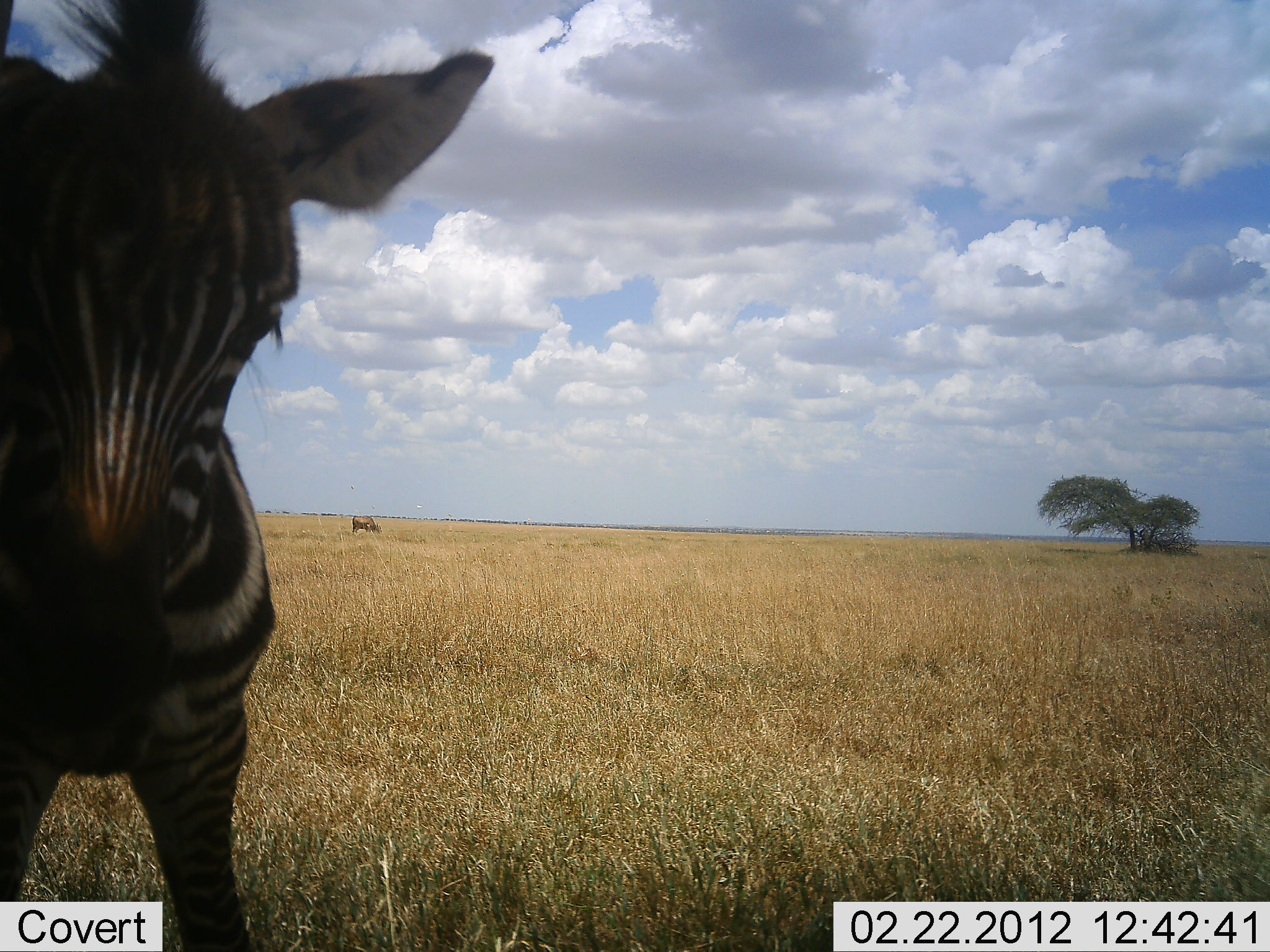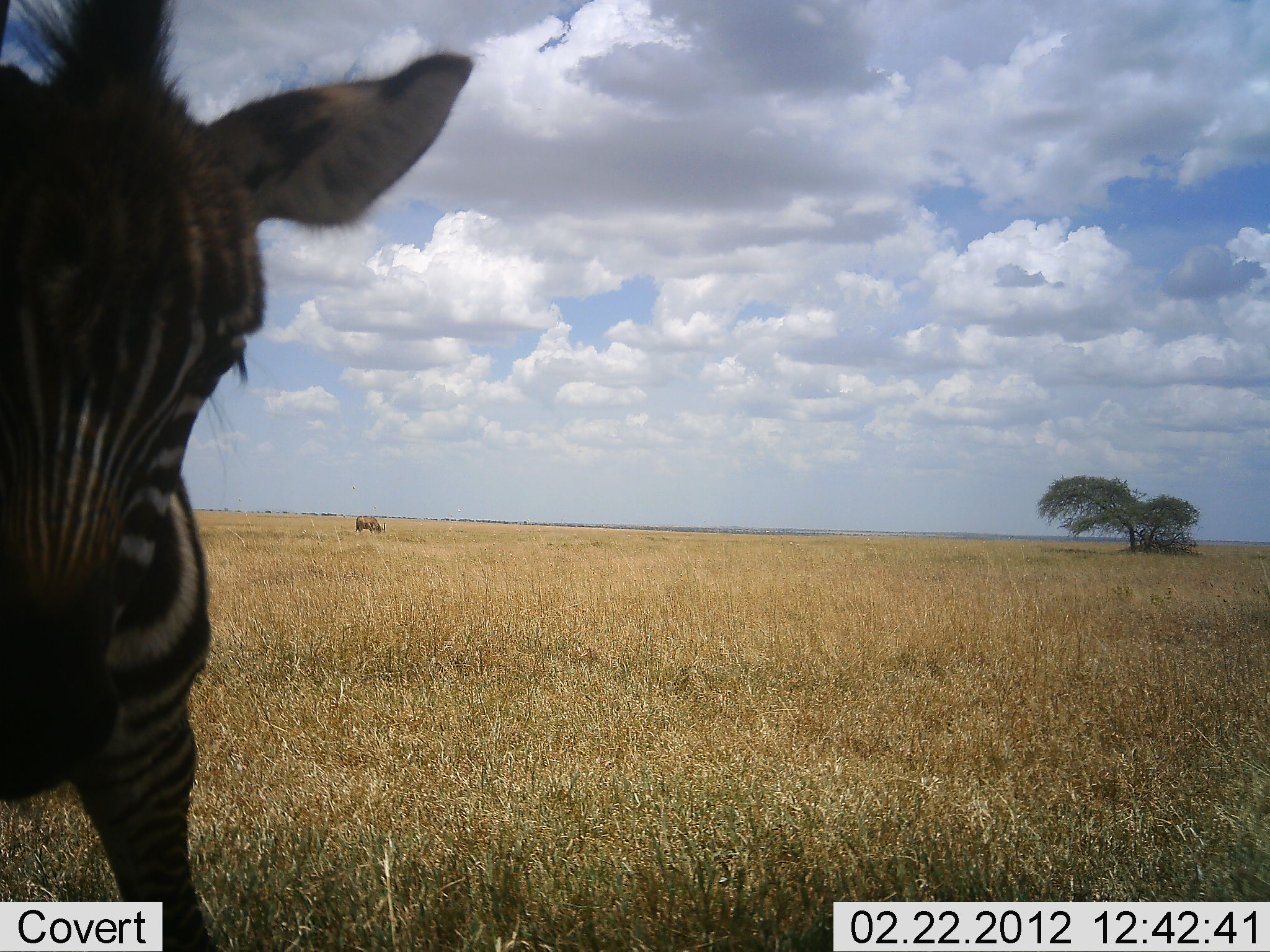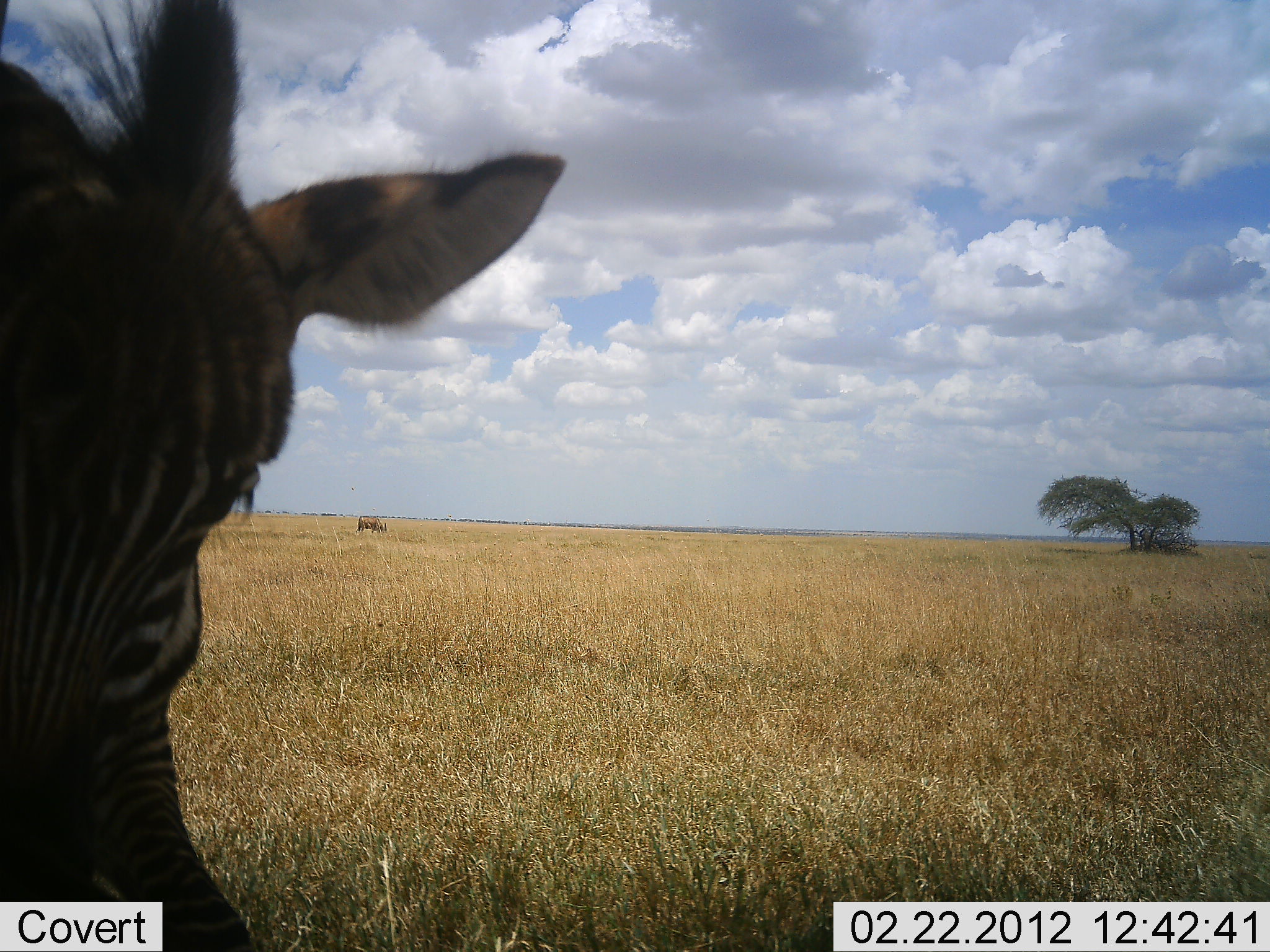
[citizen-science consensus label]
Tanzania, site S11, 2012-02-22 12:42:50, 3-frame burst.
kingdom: Animalia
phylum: Chordata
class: Mammalia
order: Perissodactyla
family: Equidae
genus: Equus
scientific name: Equus quagga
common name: plains zebra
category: zebra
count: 1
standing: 79%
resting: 0%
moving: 21%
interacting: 7%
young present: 21%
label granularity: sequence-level